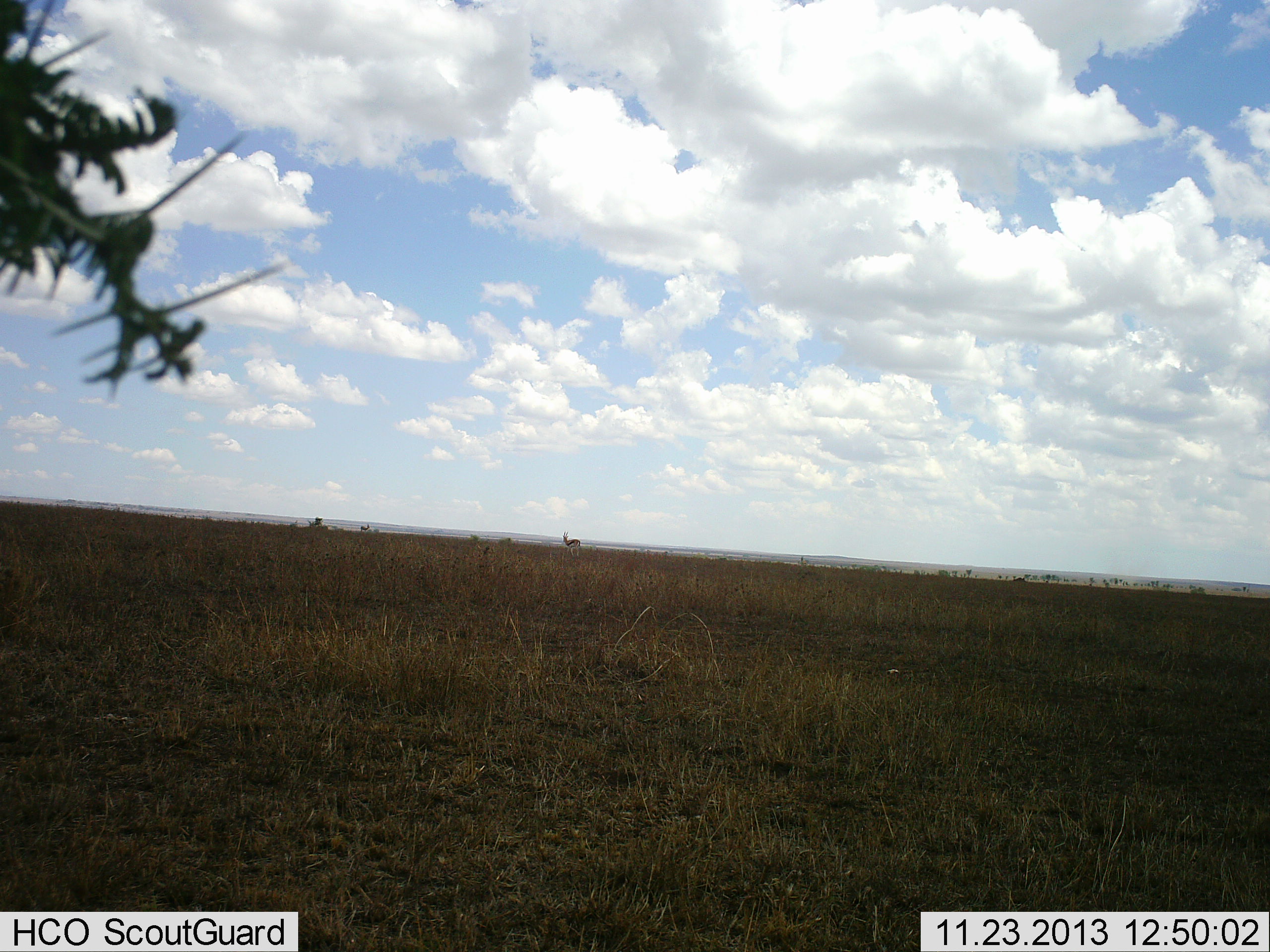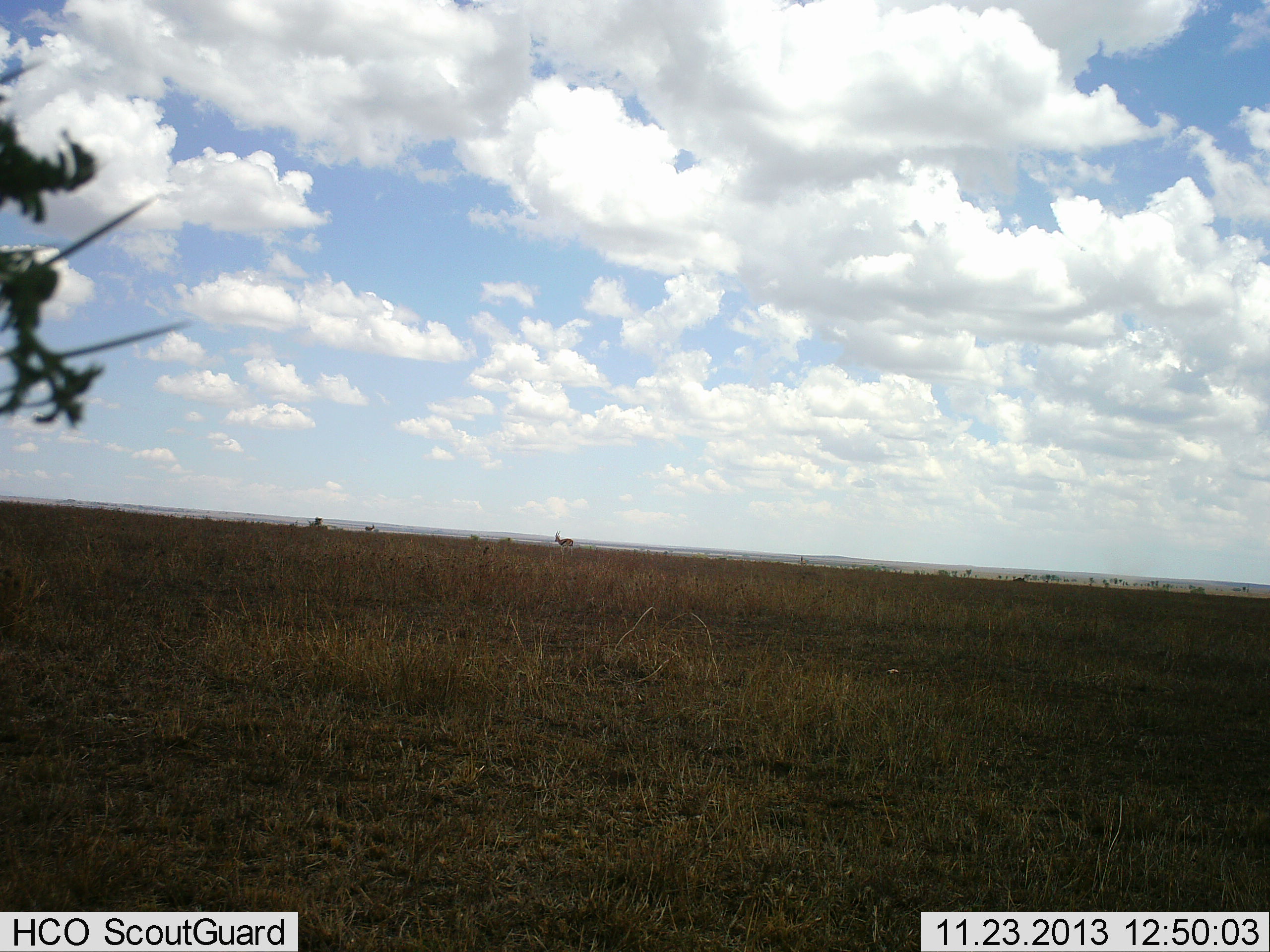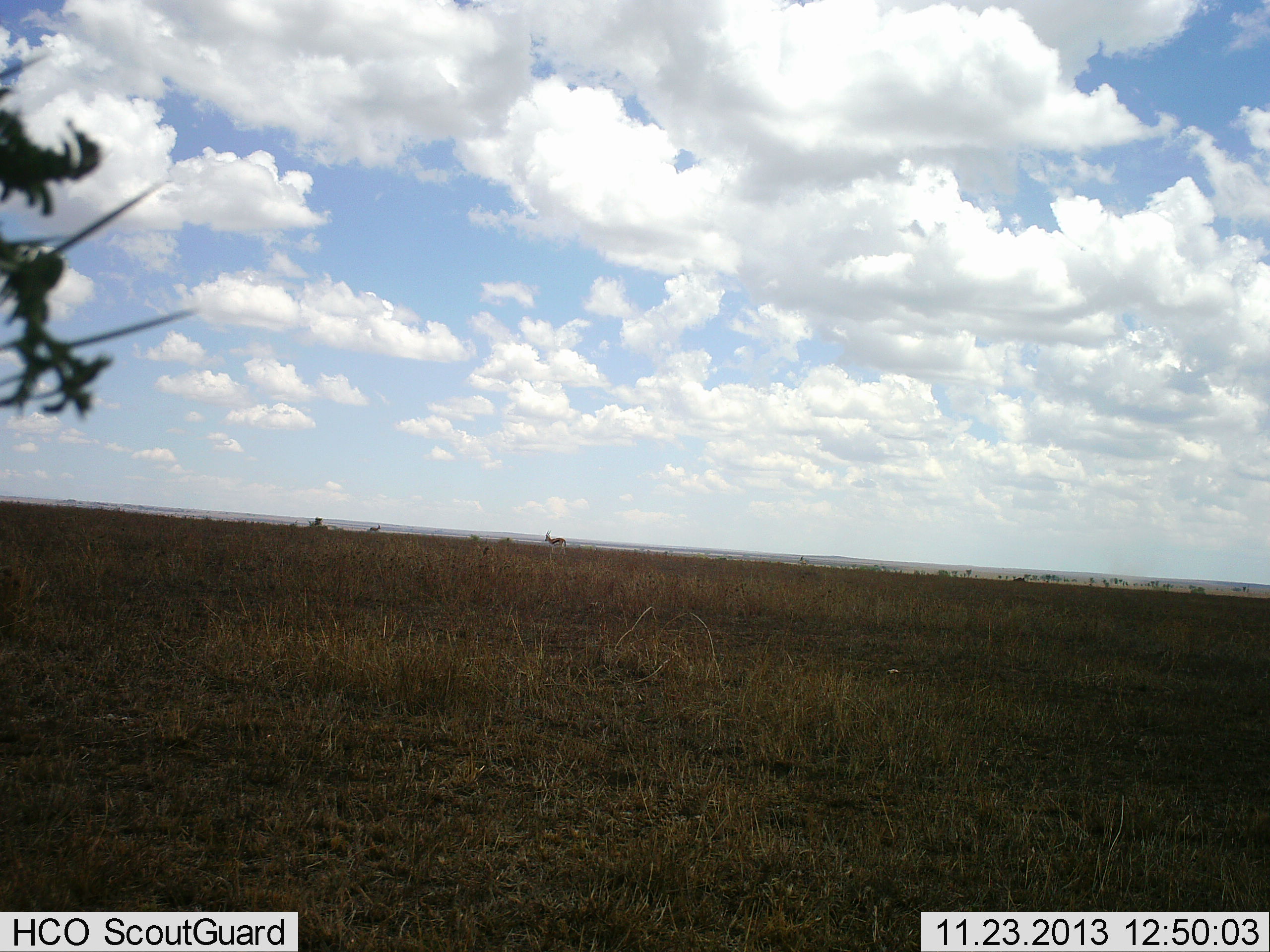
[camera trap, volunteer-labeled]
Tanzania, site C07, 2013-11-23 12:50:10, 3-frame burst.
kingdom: Animalia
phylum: Chordata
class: Mammalia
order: Artiodactyla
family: Bovidae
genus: Eudorcas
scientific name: Eudorcas thomsonii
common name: thomson's gazelle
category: gazellethomsons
Gazellethomsons (thomson's gazelle) (Eudorcas thomsonii), count 2. Behavior (volunteer vote fractions): standing 0%, resting 0%, moving 100%, interacting 0%. Young present (vote fraction): 0%. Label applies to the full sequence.